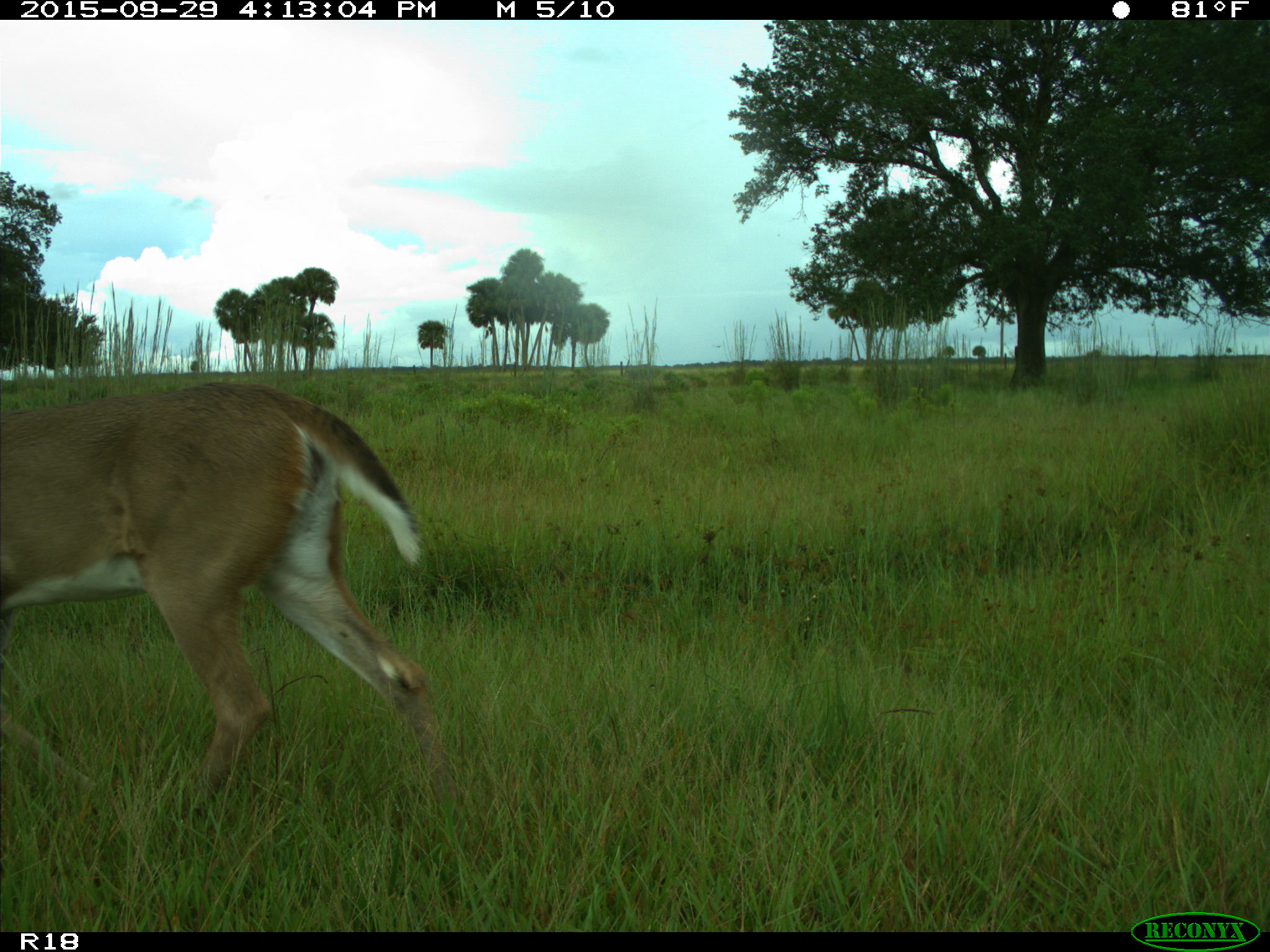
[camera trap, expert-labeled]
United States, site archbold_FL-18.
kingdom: Animalia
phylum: Chordata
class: Mammalia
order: Artiodactyla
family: Cervidae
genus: Odocoileus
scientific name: Odocoileus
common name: deer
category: unidentified deer